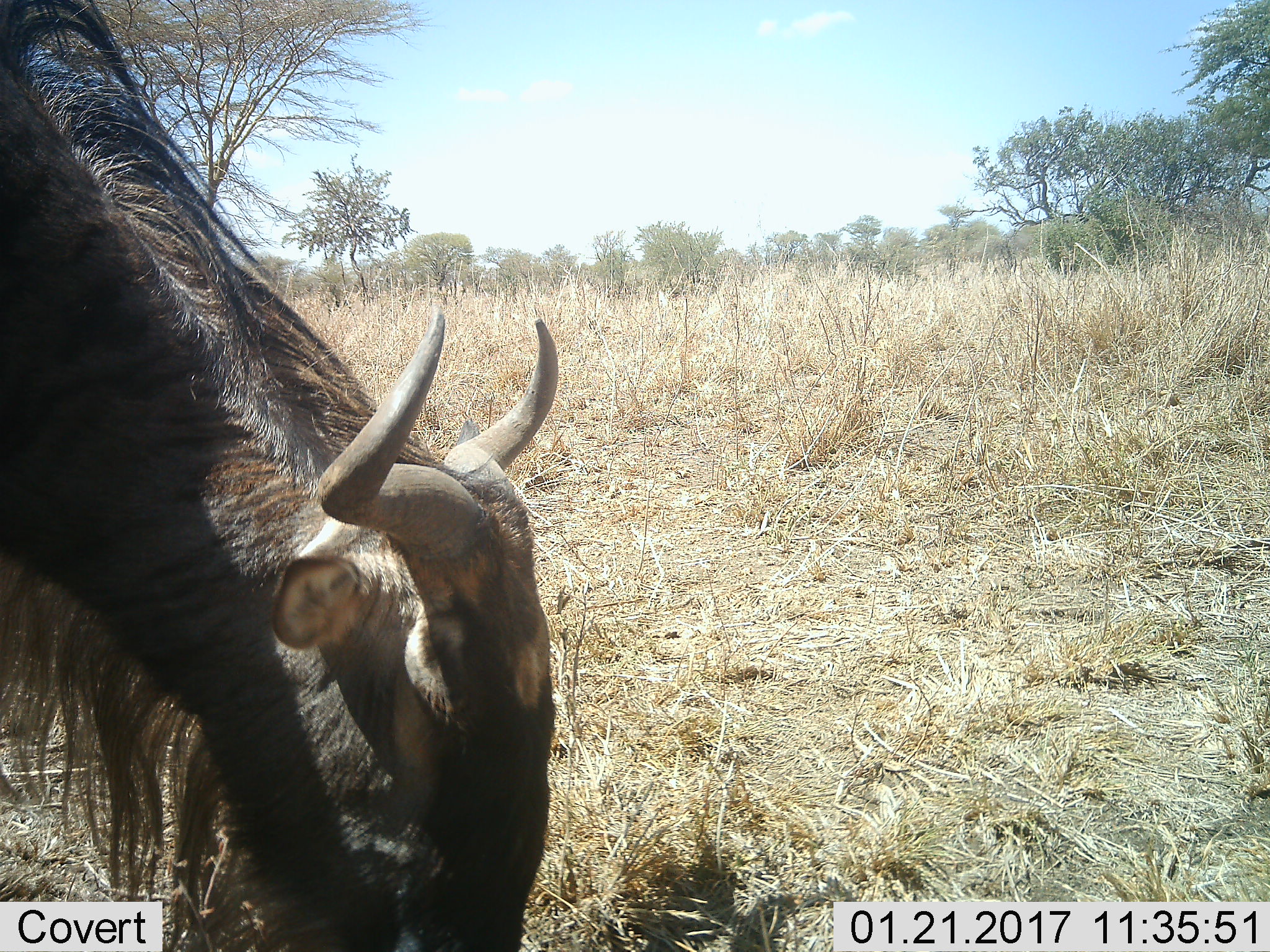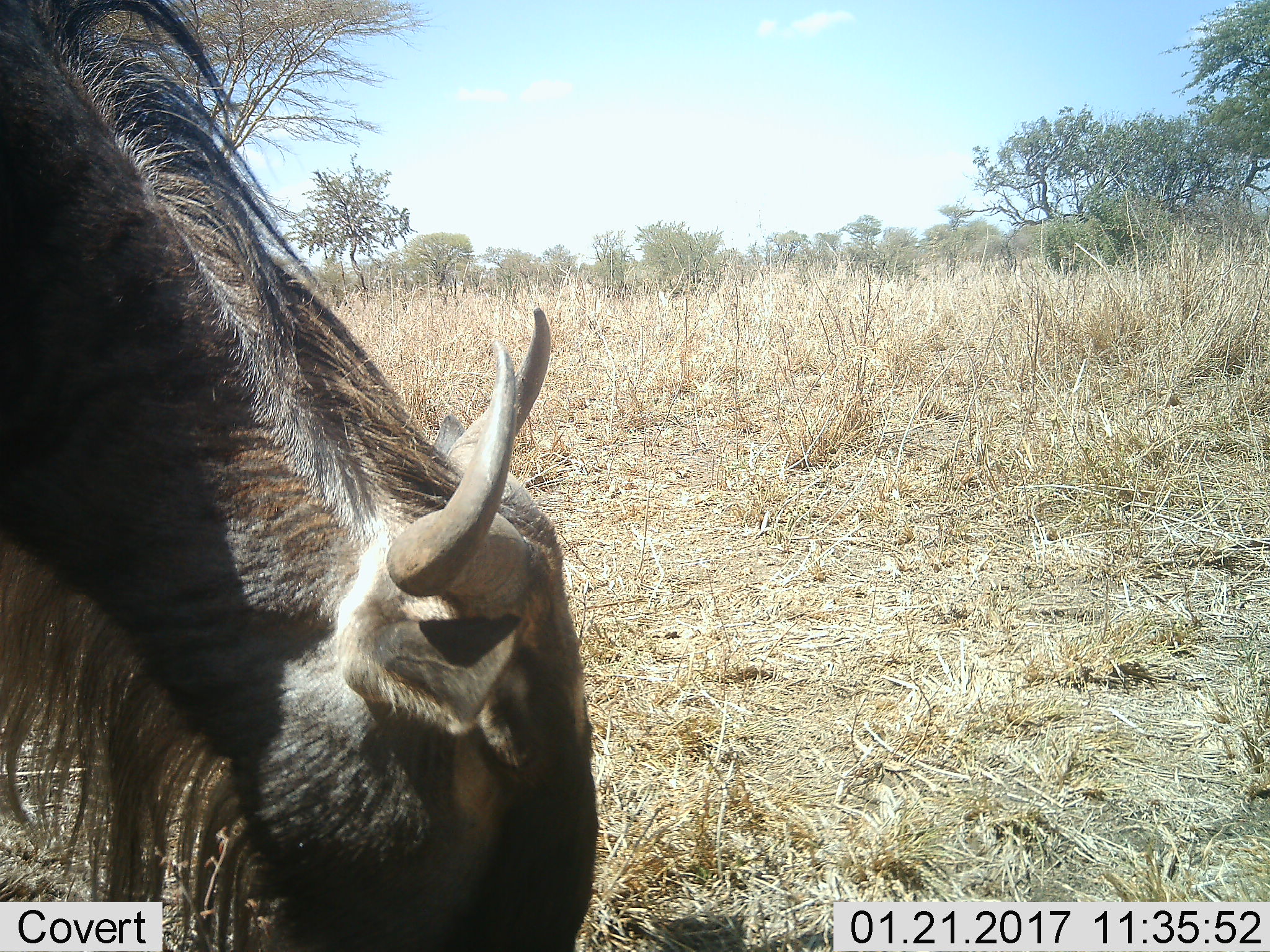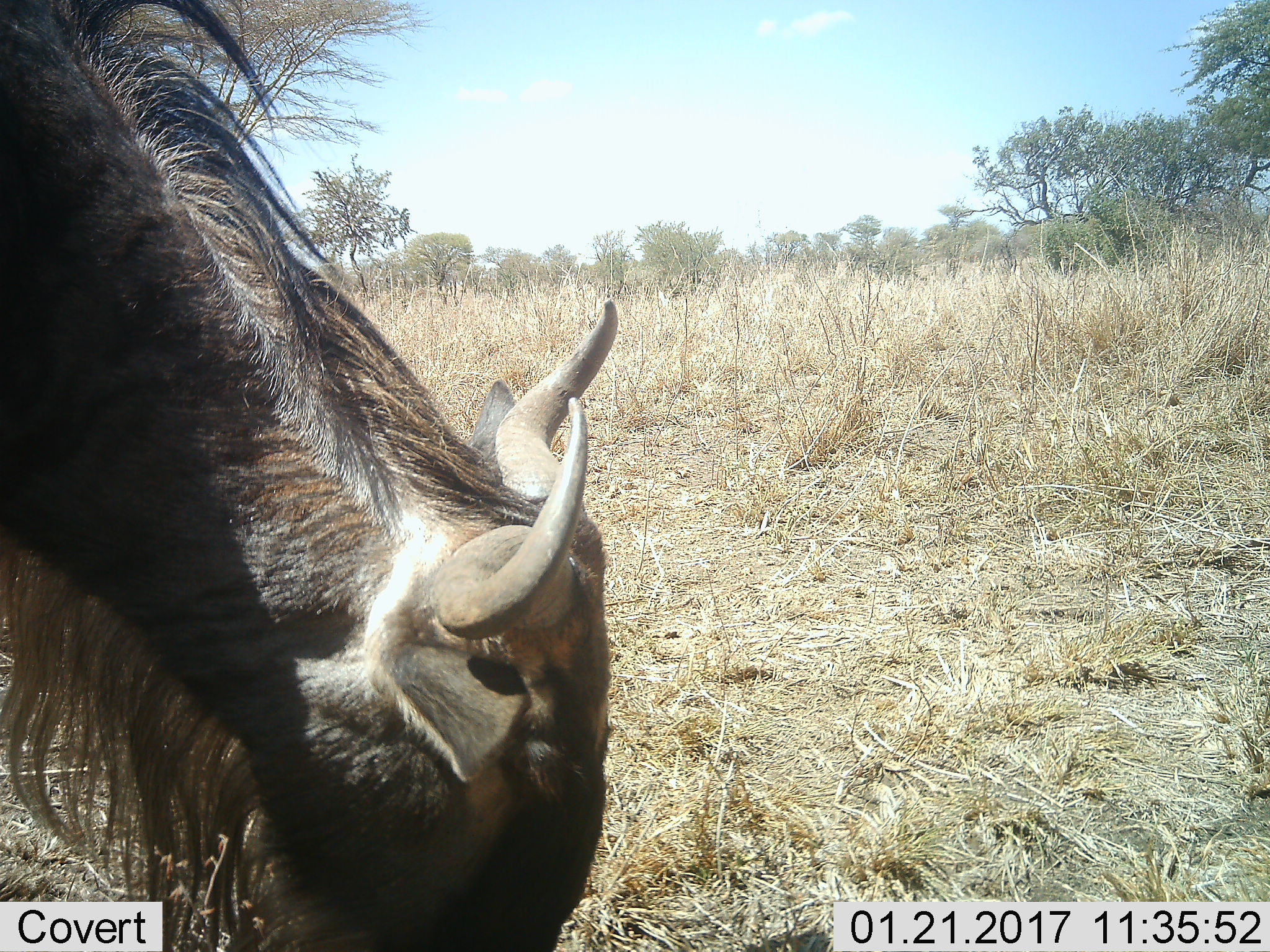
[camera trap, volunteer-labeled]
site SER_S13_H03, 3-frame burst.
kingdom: Animalia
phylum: Chordata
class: Mammalia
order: Artiodactyla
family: Bovidae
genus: Connochaetes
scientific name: Connochaetes taurinus taurinus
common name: blue wildebeest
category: wildebeestblue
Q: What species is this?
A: Wildebeestblue (blue wildebeest) (Connochaetes taurinus taurinus).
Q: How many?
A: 1.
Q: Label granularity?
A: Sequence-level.